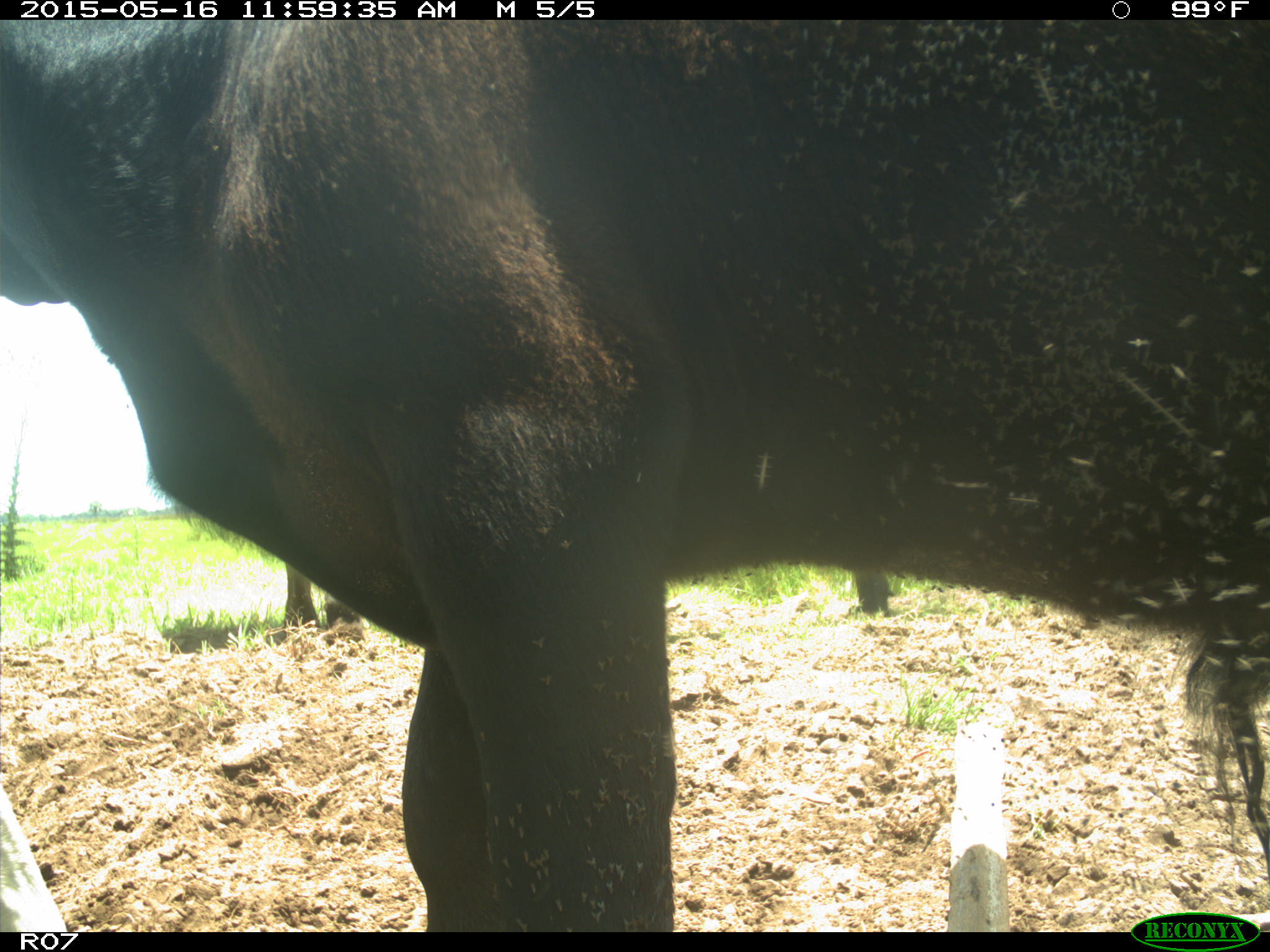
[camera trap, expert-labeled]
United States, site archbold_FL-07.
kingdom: Animalia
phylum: Chordata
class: Mammalia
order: Artiodactyla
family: Bovidae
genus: Bos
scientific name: Bos taurus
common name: domestic cow